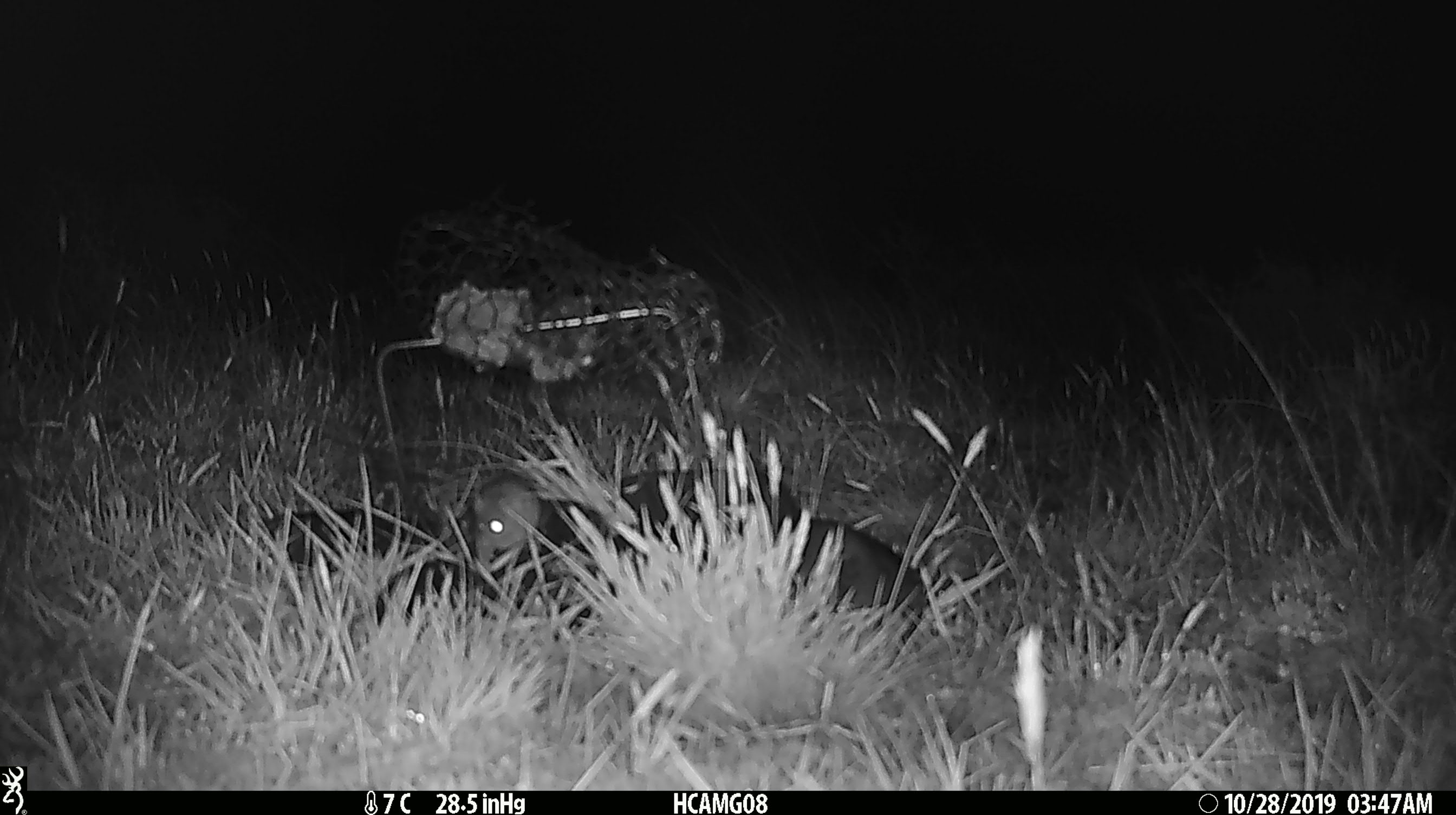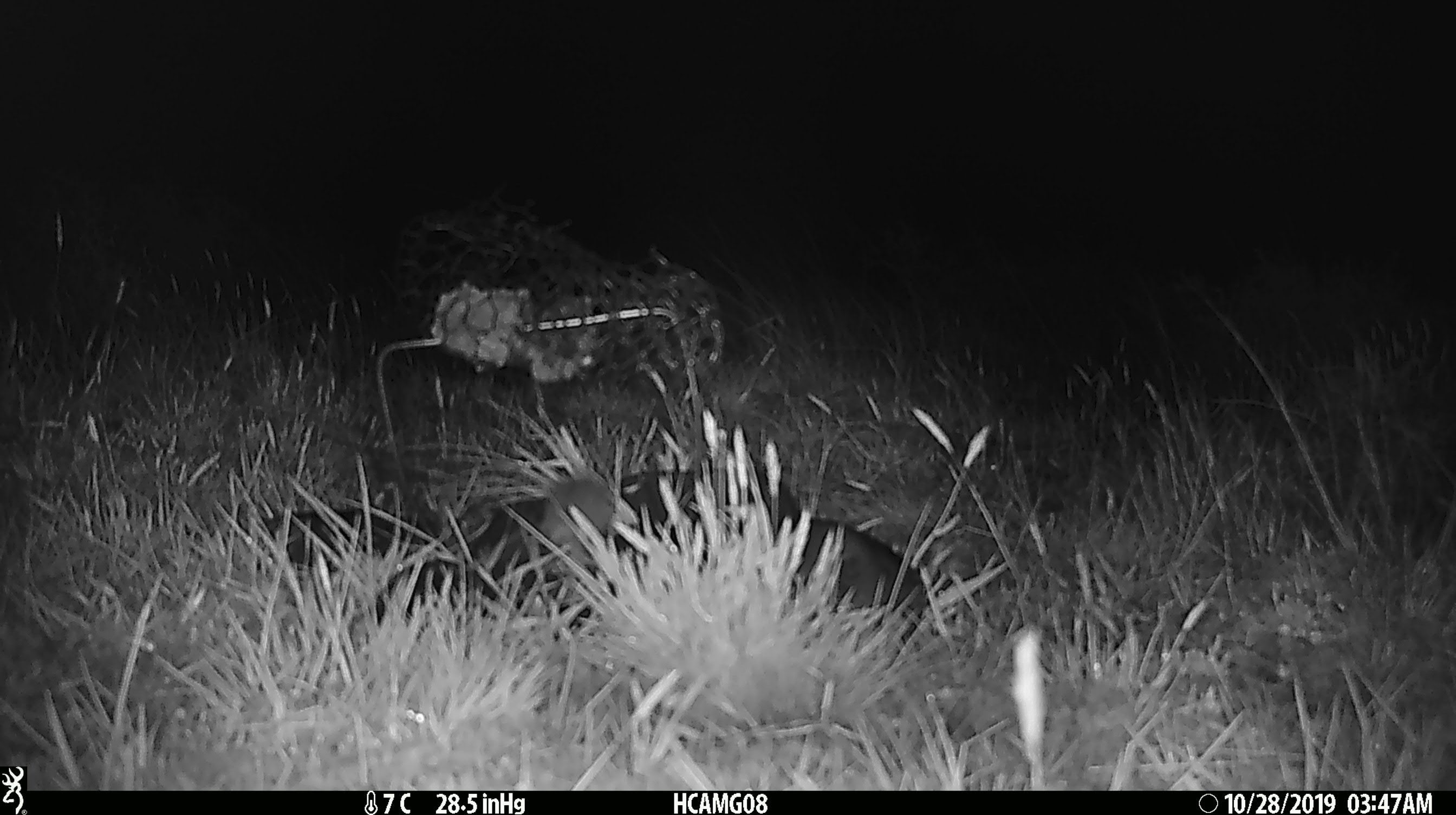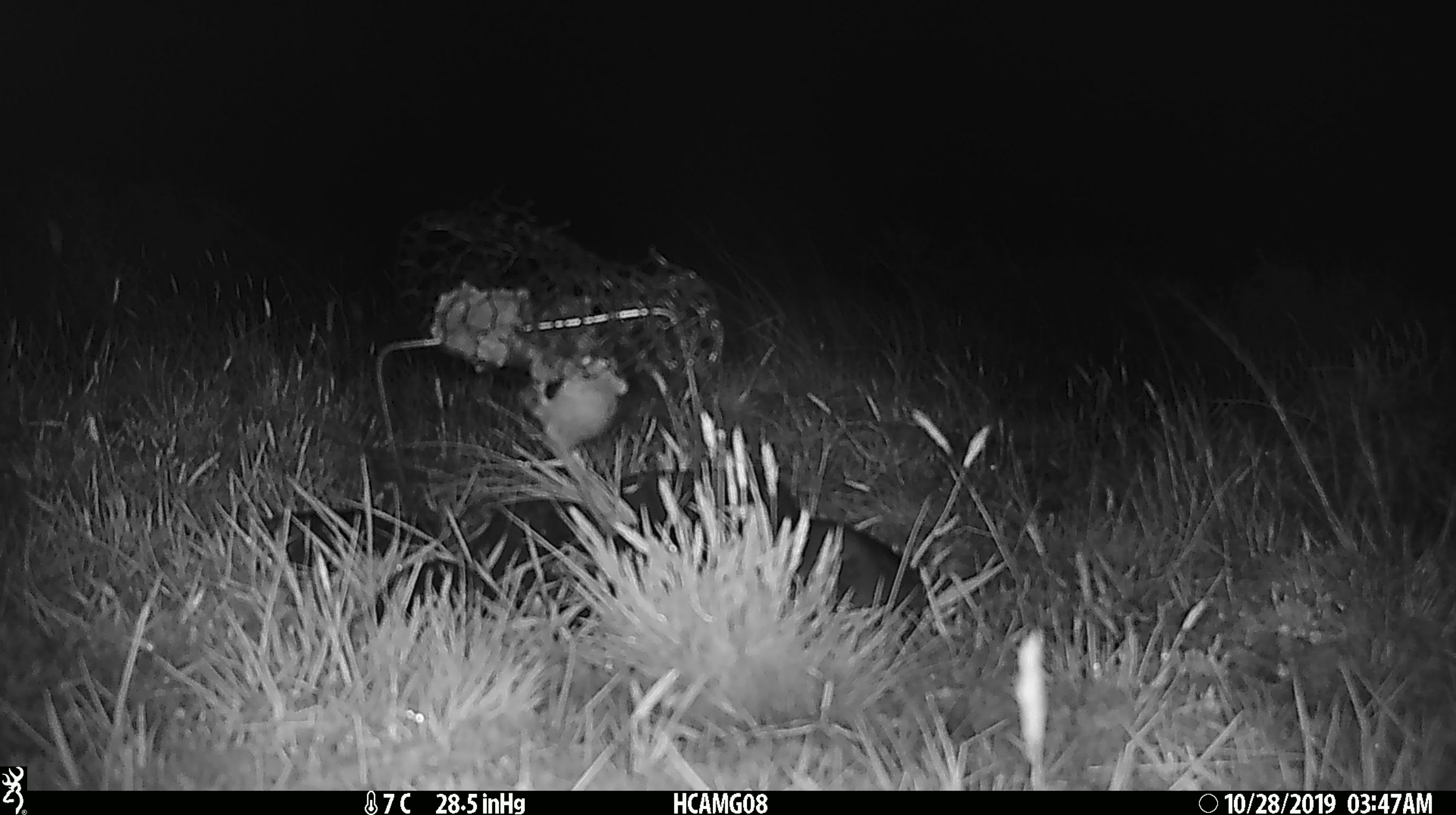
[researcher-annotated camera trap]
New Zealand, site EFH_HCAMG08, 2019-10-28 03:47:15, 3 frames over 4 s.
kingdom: Animalia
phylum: Chordata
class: Mammalia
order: Rodentia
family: Muridae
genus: Mus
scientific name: Mus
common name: mouse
Mouse (Mus).